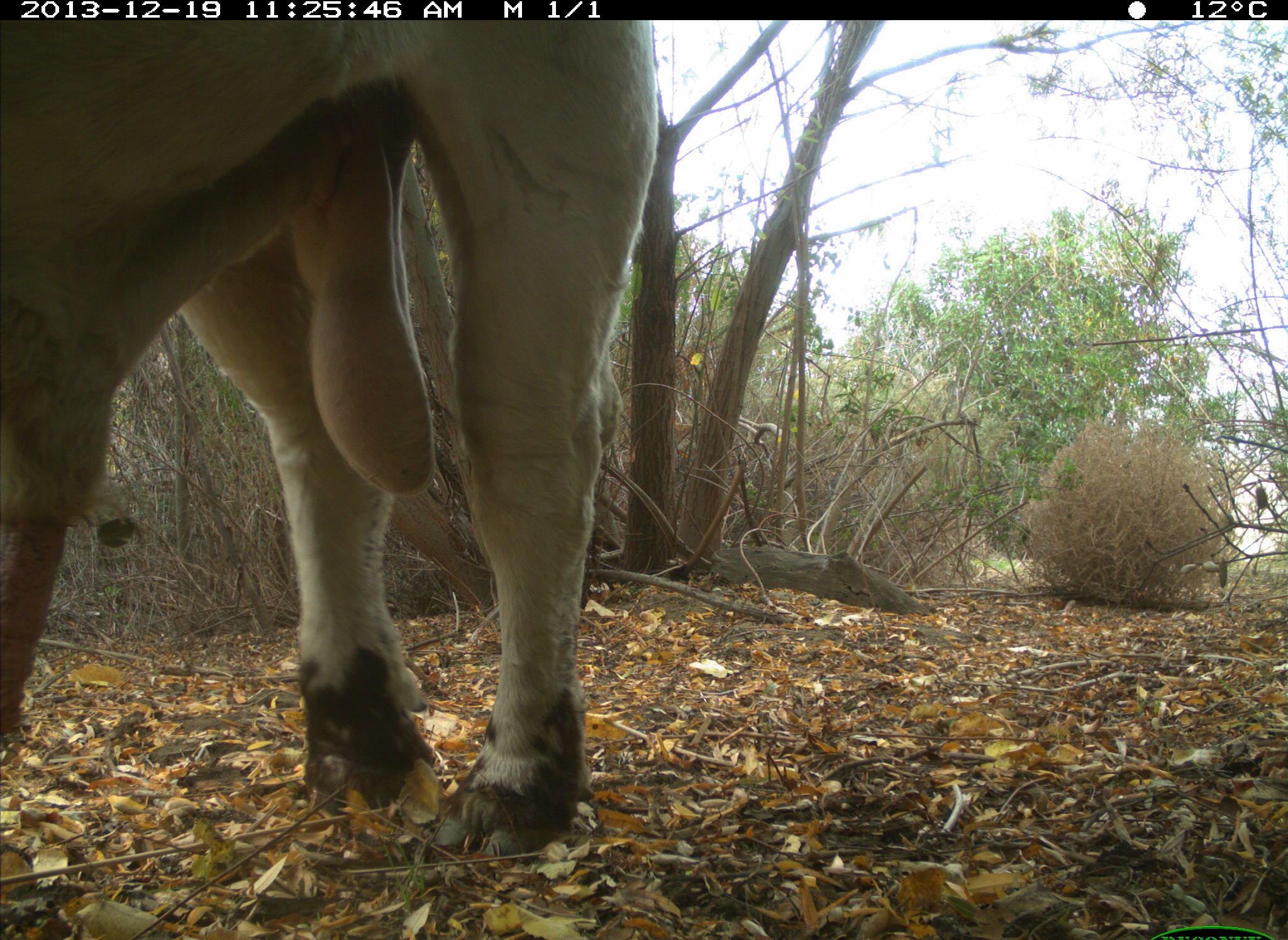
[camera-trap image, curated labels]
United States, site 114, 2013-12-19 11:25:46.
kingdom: Animalia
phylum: Chordata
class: Mammalia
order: Artiodactyla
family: Bovidae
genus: Bos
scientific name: Bos taurus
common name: cow